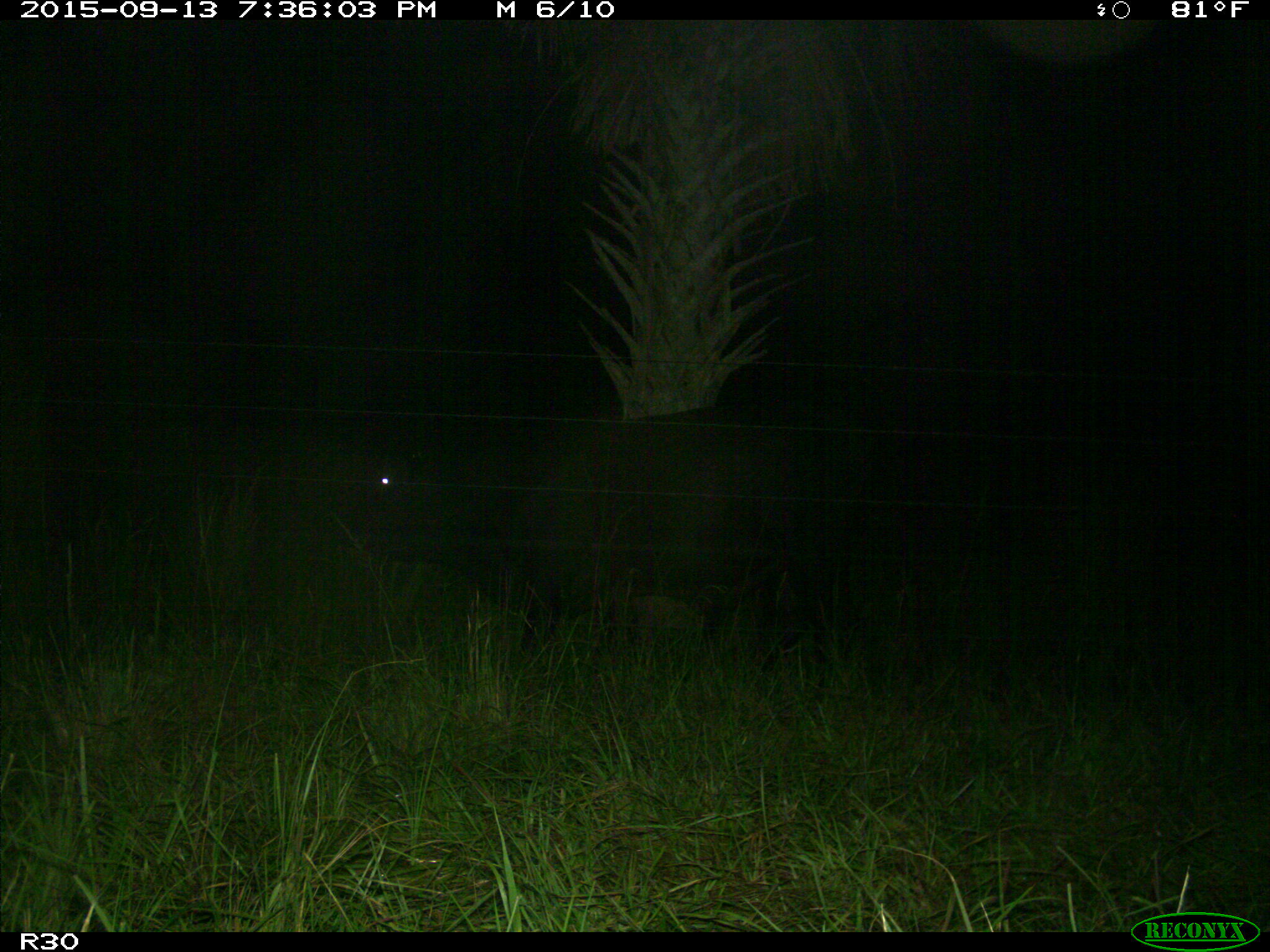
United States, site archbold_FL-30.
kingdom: Animalia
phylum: Chordata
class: Mammalia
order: Artiodactyla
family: Bovidae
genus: Bos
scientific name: Bos taurus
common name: domestic cow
Bos taurus (domestic cow).